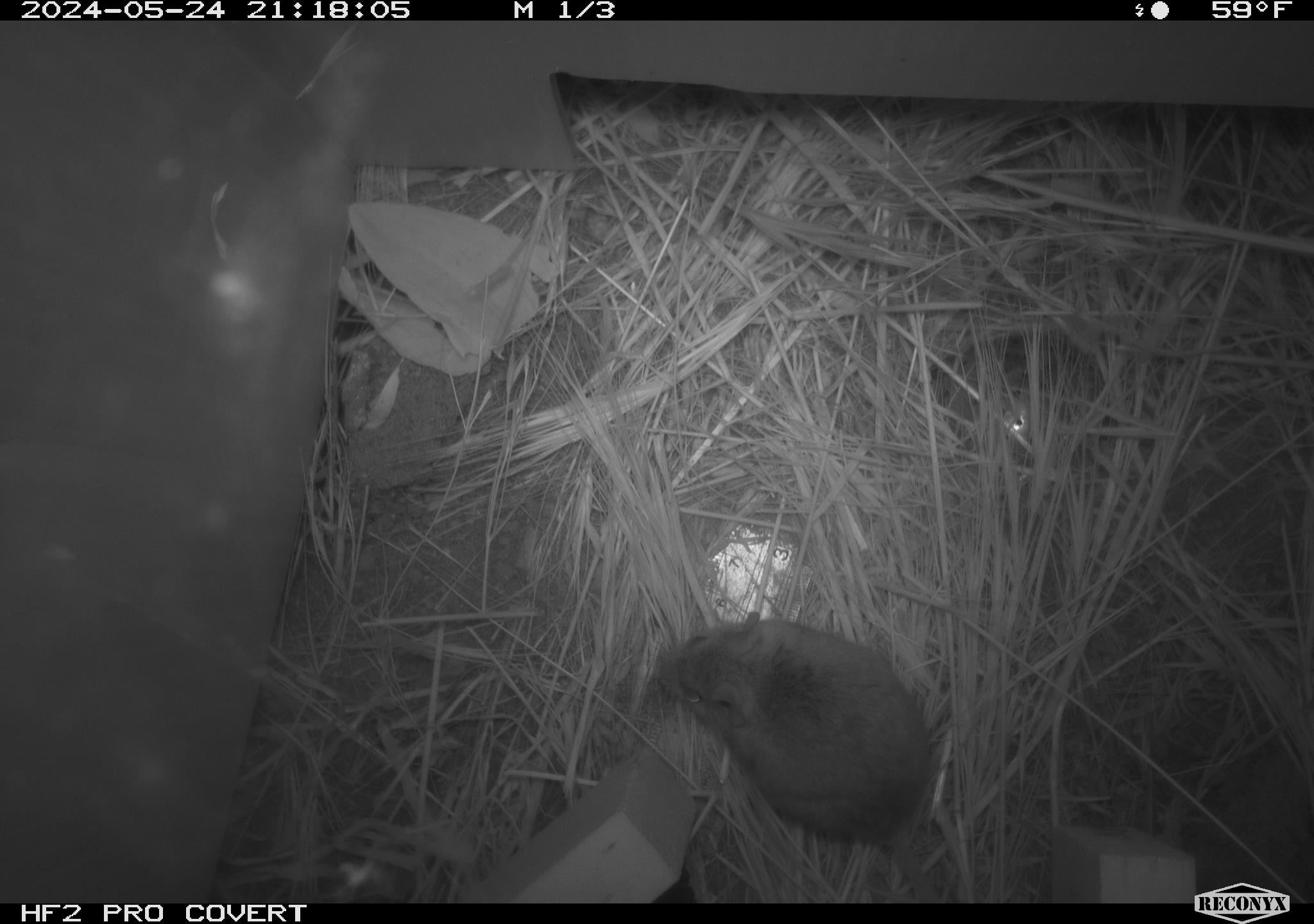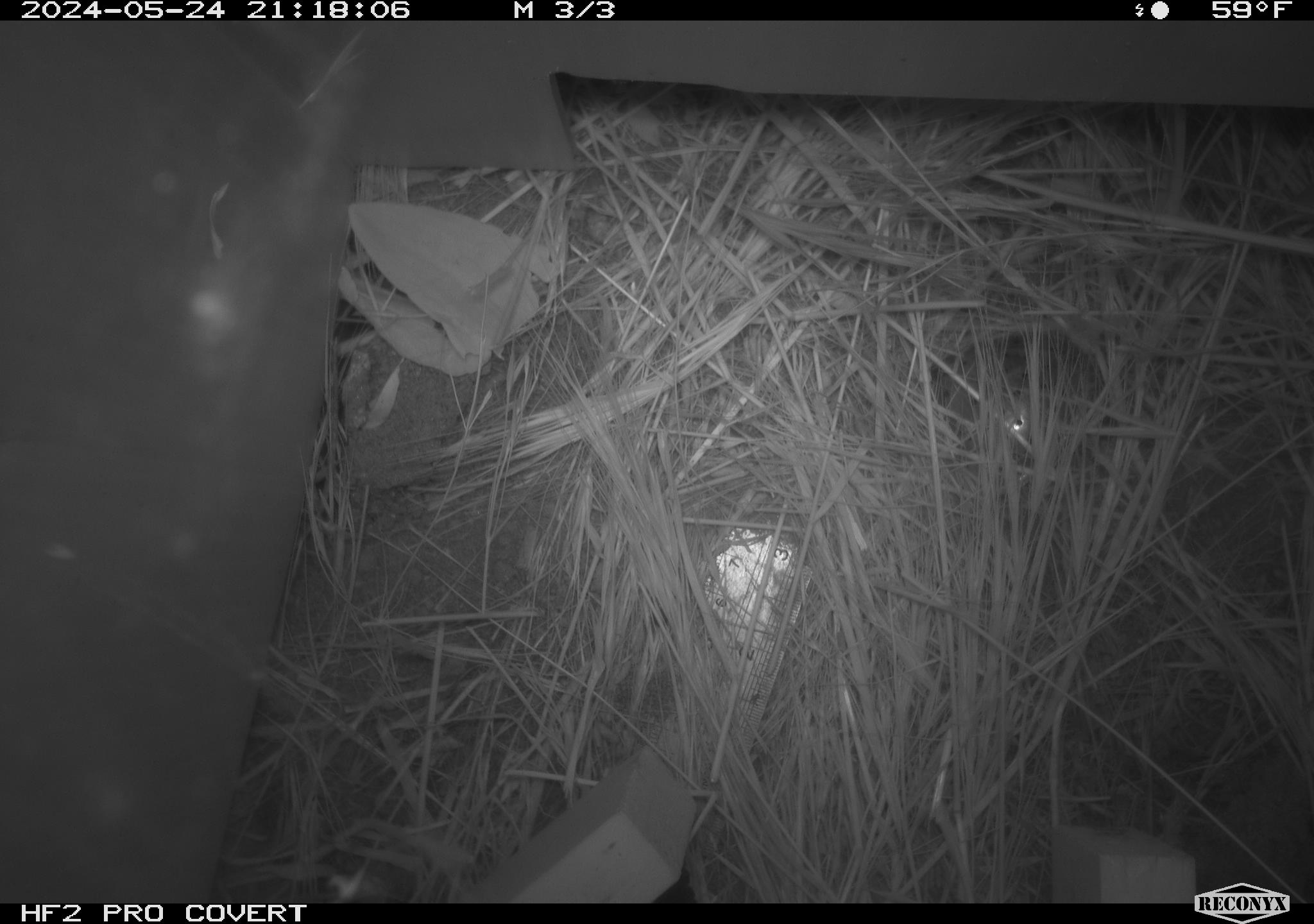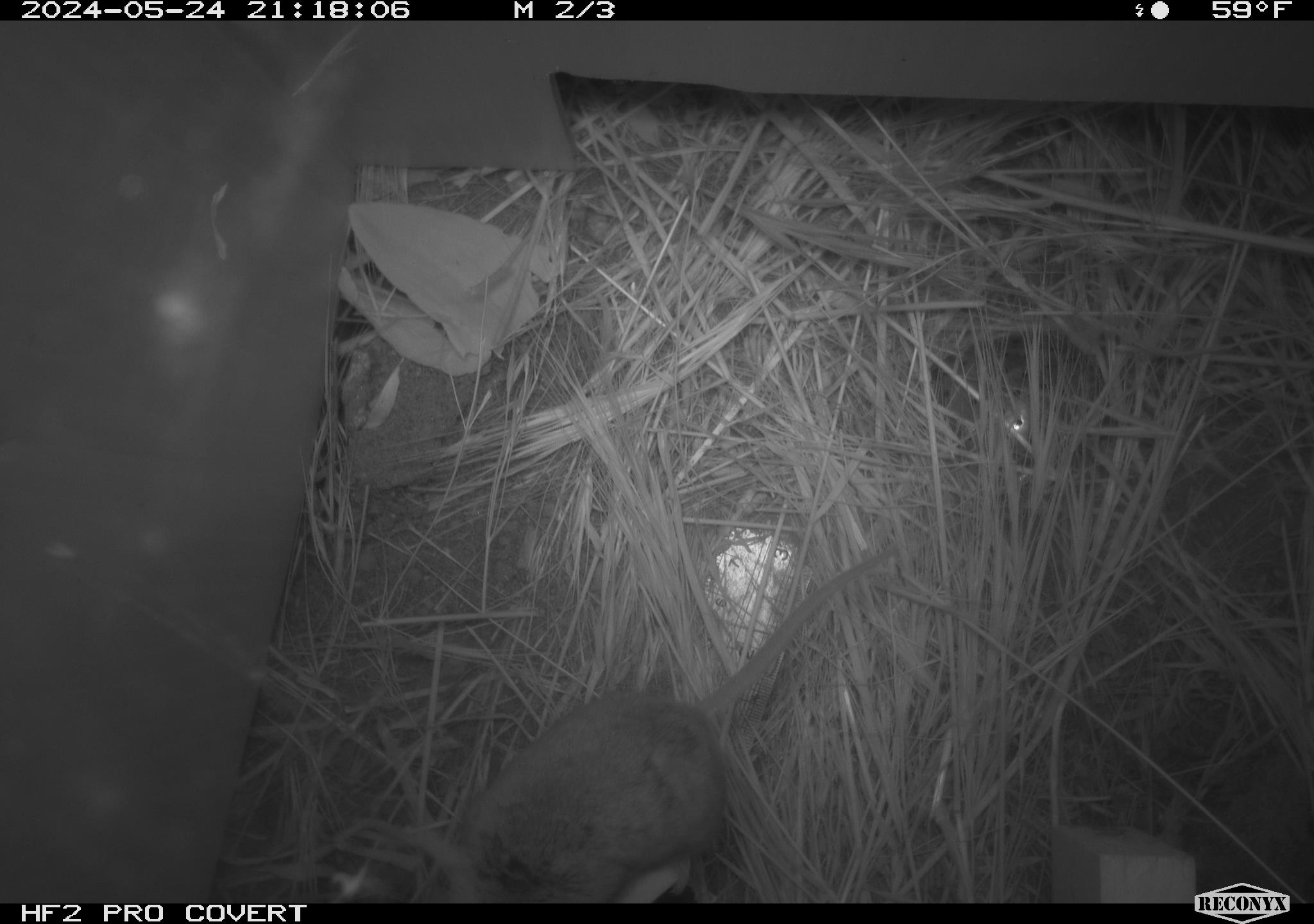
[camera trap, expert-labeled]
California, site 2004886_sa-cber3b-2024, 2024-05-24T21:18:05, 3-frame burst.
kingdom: Animalia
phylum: Chordata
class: Mammalia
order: Rodentia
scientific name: Rodentia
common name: mouse species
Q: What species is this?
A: Mouse species (Rodentia).